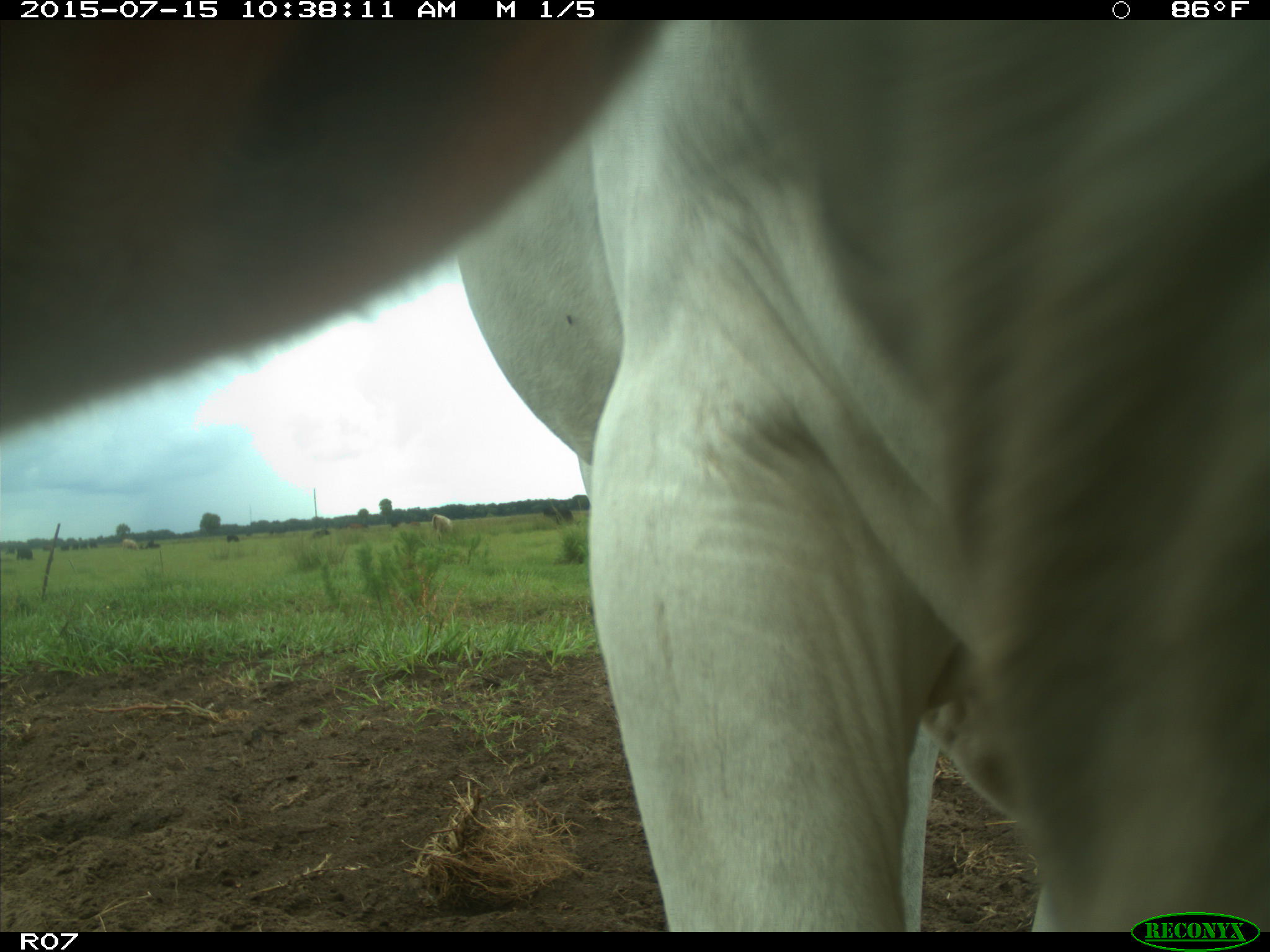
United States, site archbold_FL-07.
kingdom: Animalia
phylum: Chordata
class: Mammalia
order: Artiodactyla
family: Bovidae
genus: Bos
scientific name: Bos taurus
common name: domestic cow